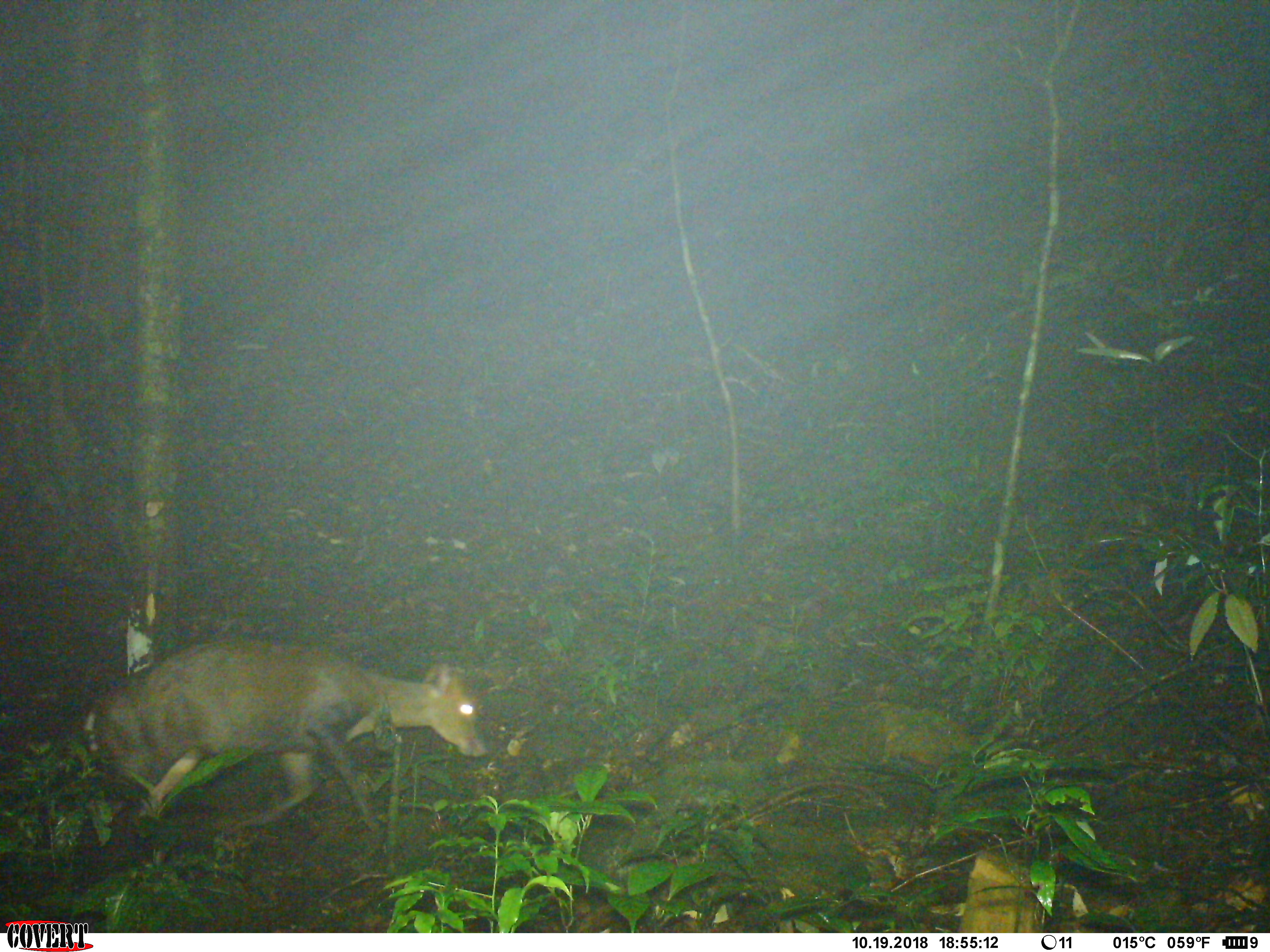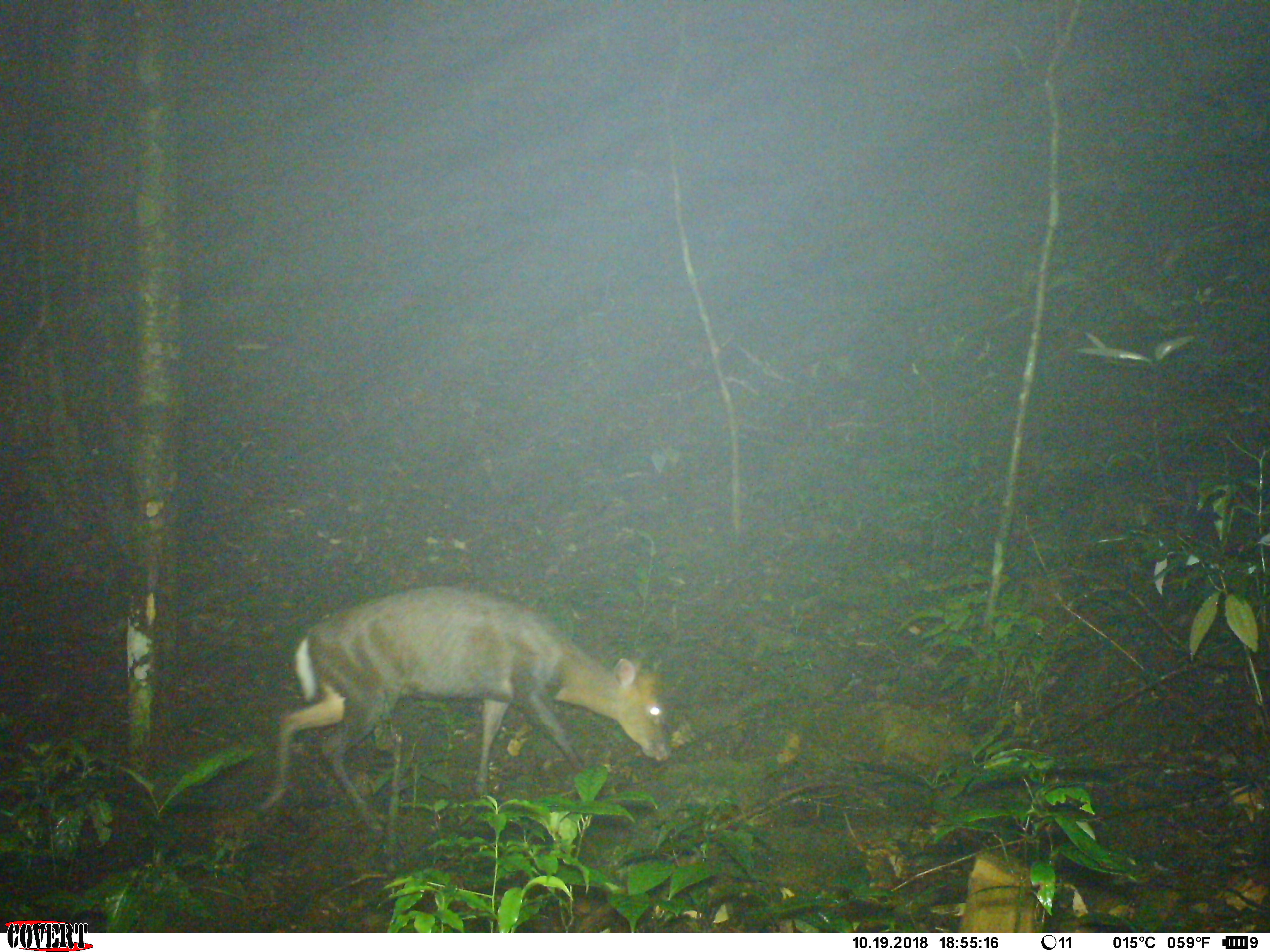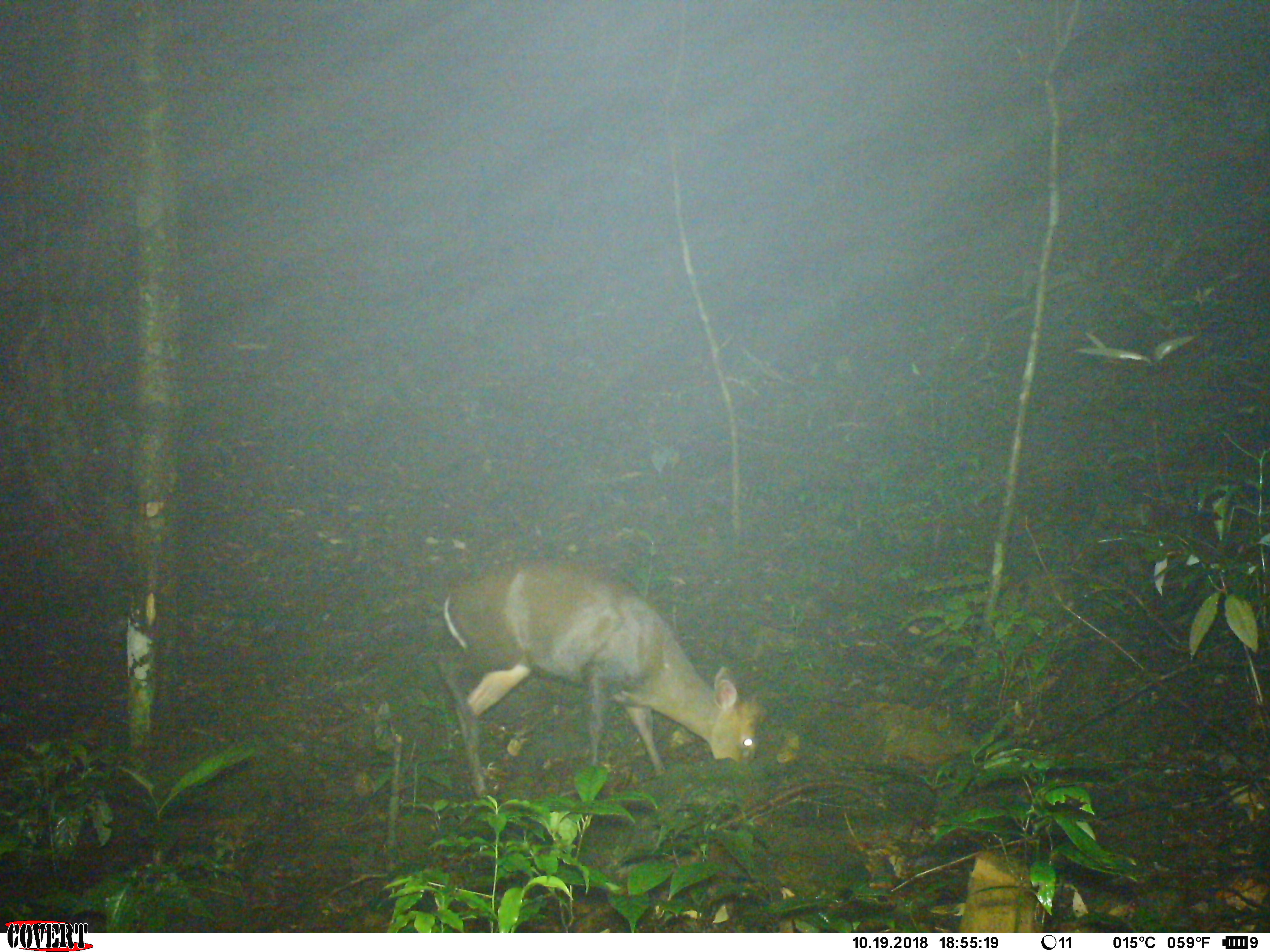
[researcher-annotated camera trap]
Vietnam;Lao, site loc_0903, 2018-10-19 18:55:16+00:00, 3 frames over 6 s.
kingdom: Animalia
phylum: Chordata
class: Mammalia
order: Artiodactyla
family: Cervidae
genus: Muntiacus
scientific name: Muntiacus rooseveltorum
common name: roosevelt's muntjac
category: roosevelts muntjac group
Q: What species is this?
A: Roosevelts muntjac group (roosevelt's muntjac) (Muntiacus rooseveltorum).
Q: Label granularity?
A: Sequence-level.